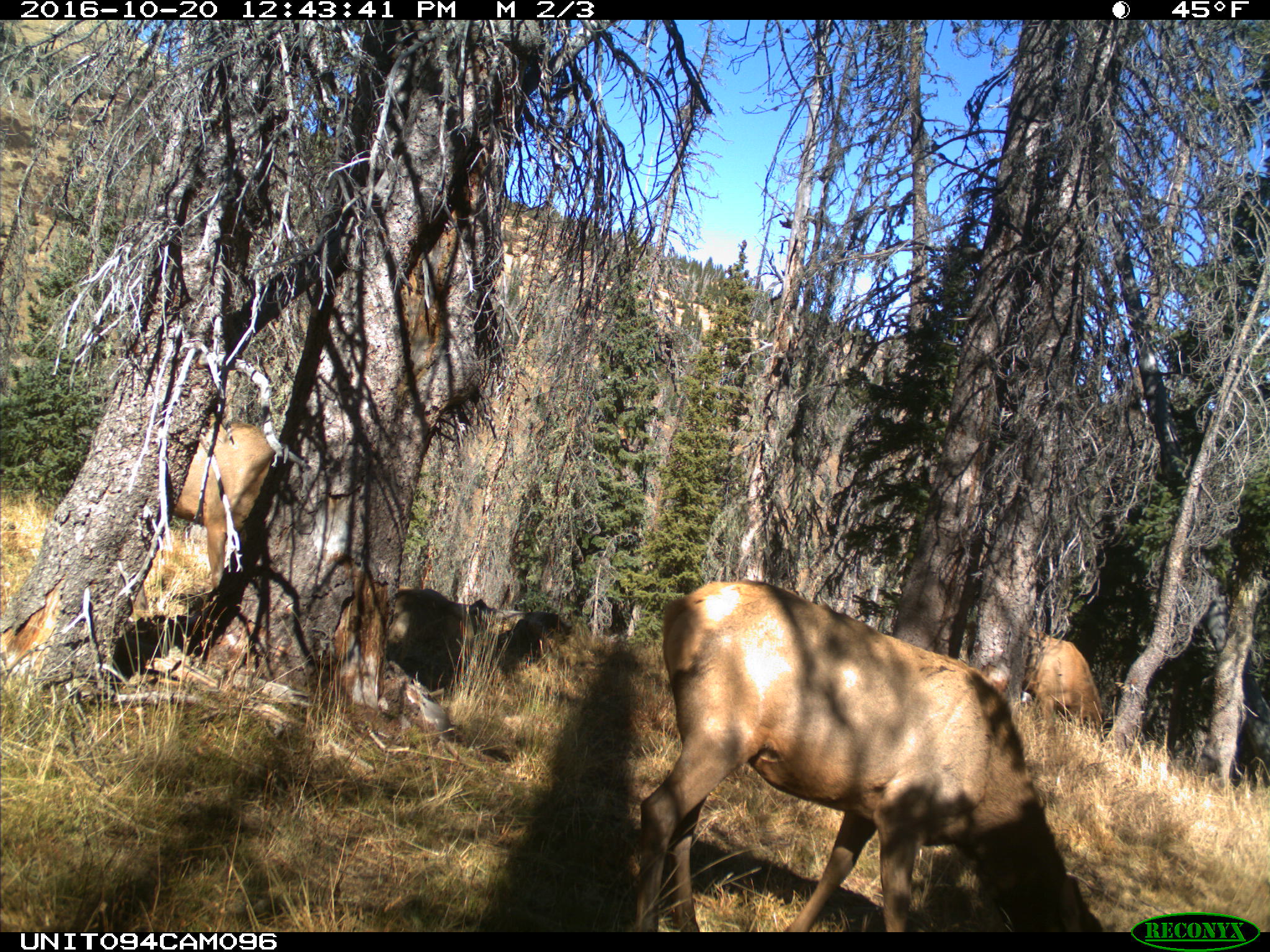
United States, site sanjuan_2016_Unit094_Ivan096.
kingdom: Animalia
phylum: Chordata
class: Mammalia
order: Artiodactyla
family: Cervidae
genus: Cervus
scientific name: Cervus elaphus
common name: red deer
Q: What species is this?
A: Cervus elaphus (red deer).